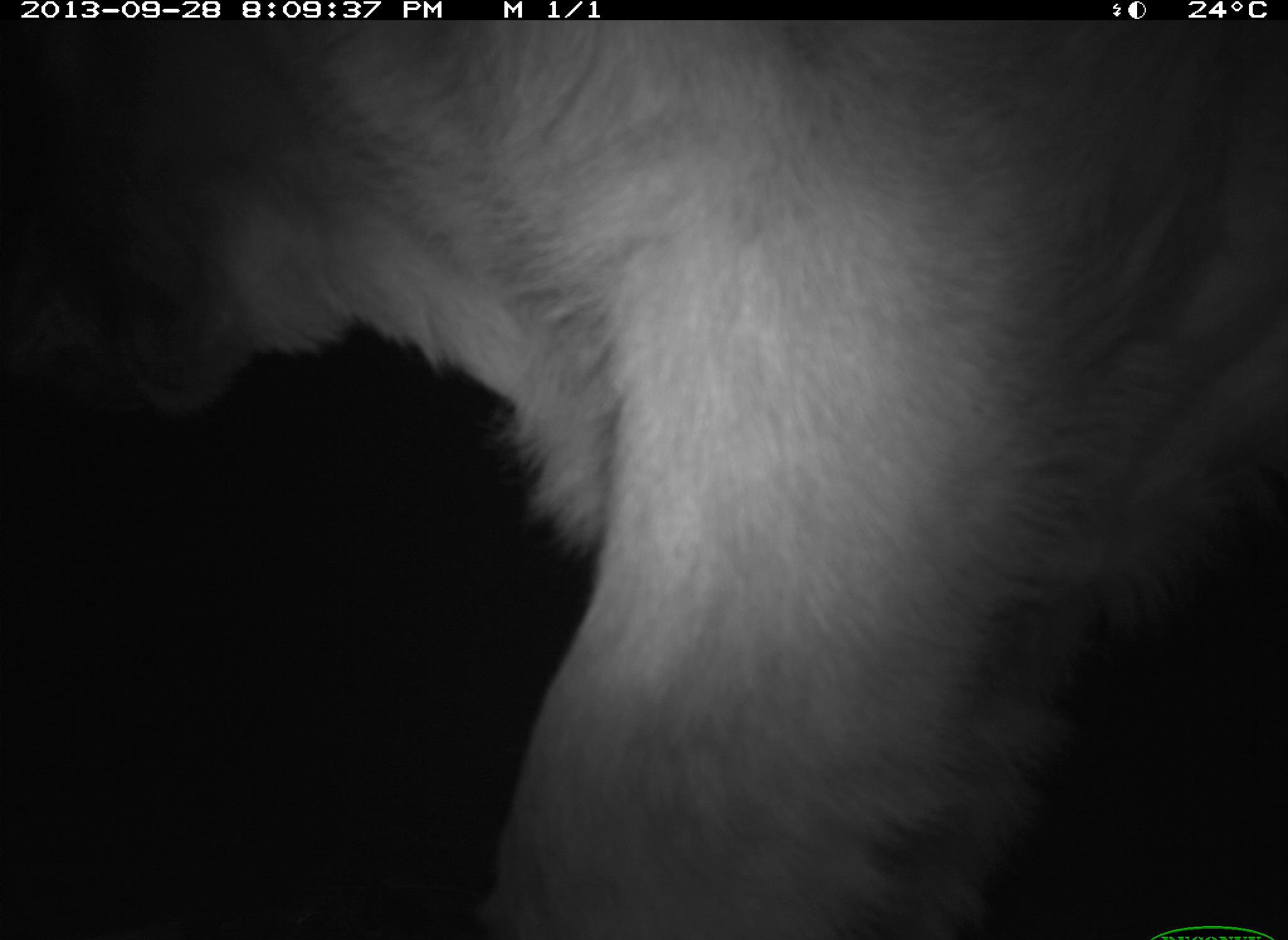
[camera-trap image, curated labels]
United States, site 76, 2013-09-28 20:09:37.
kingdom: Animalia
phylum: Chordata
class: Mammalia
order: Artiodactyla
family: Bovidae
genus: Bos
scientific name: Bos taurus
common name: cow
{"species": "cow (Bos taurus)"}